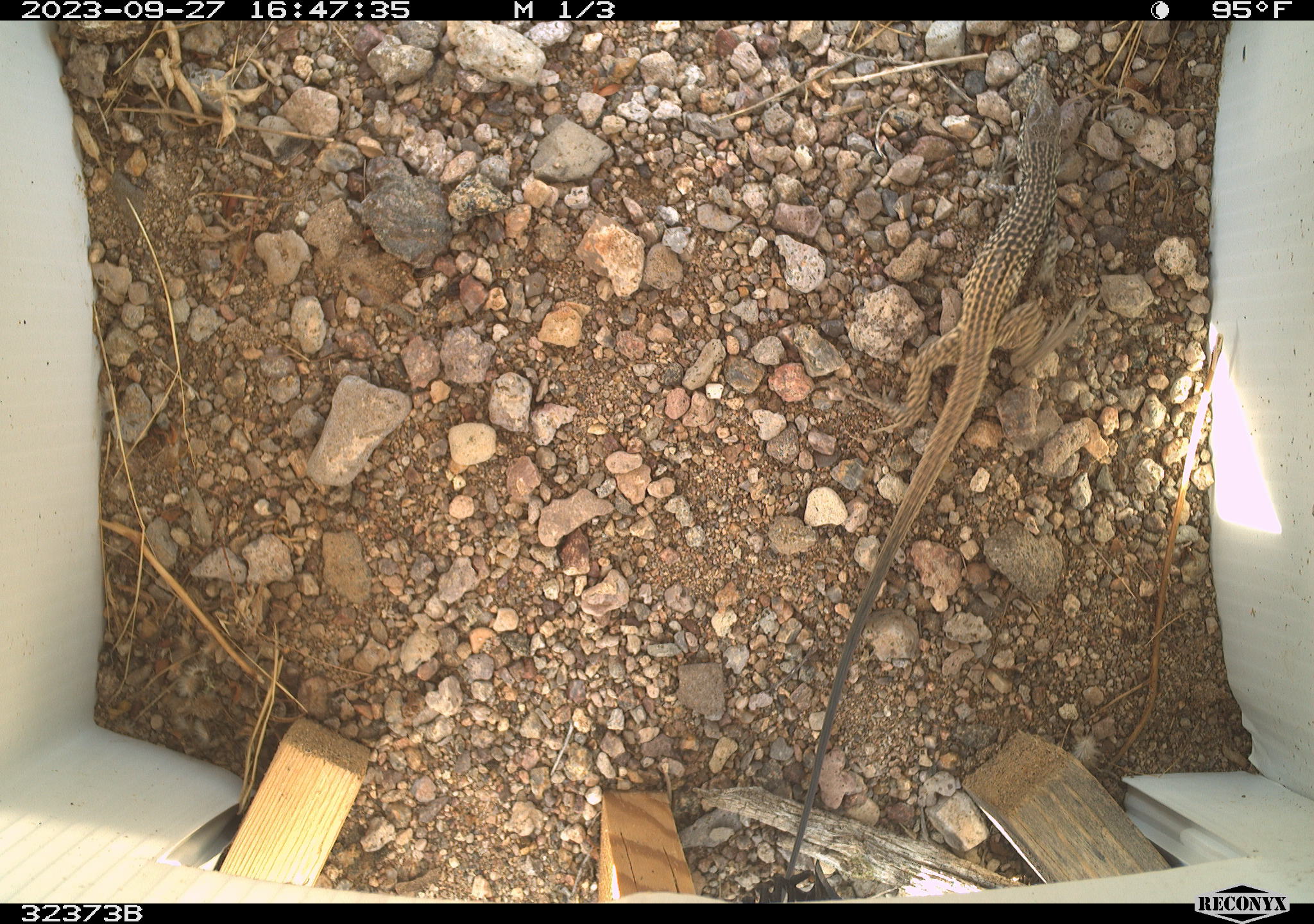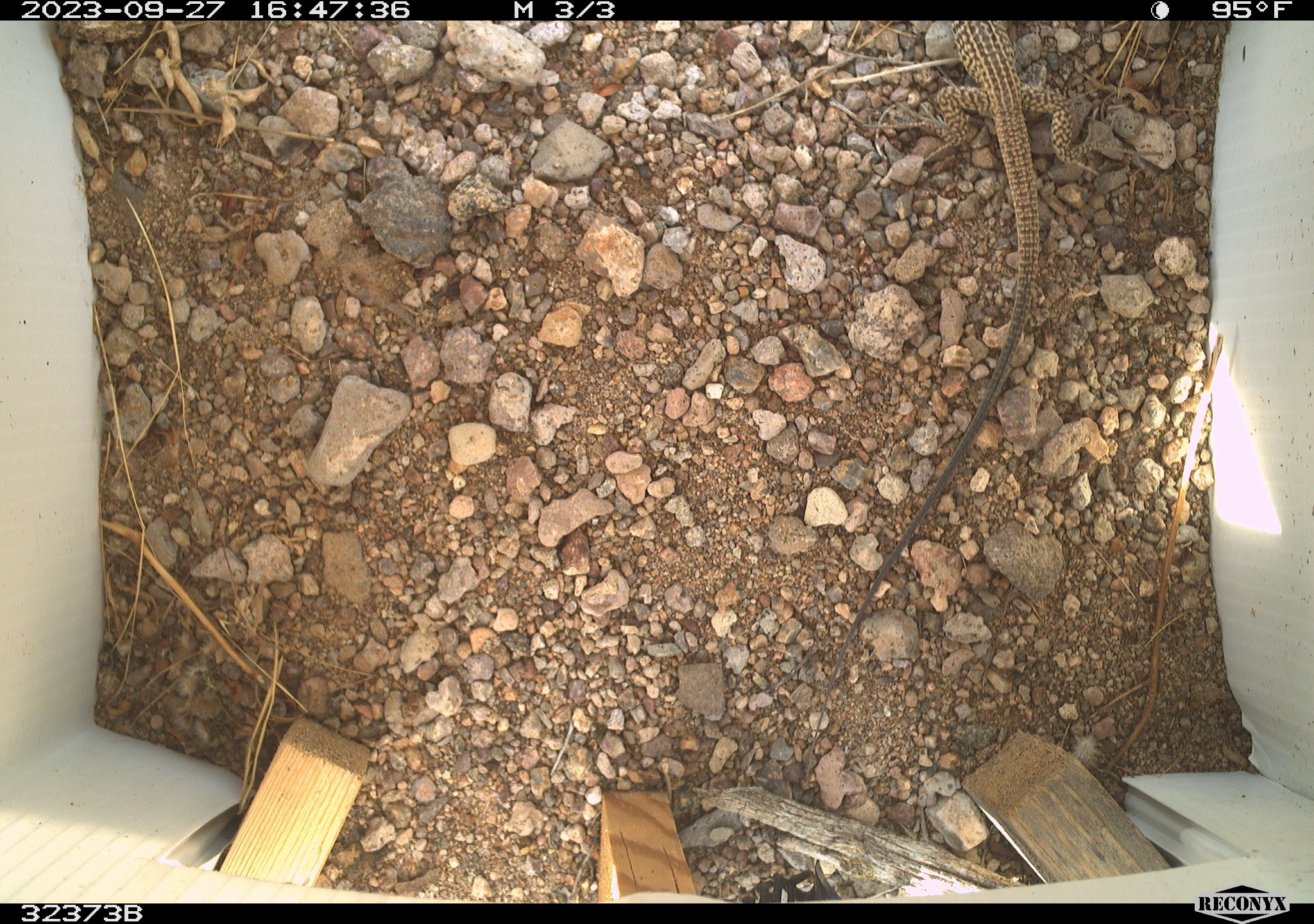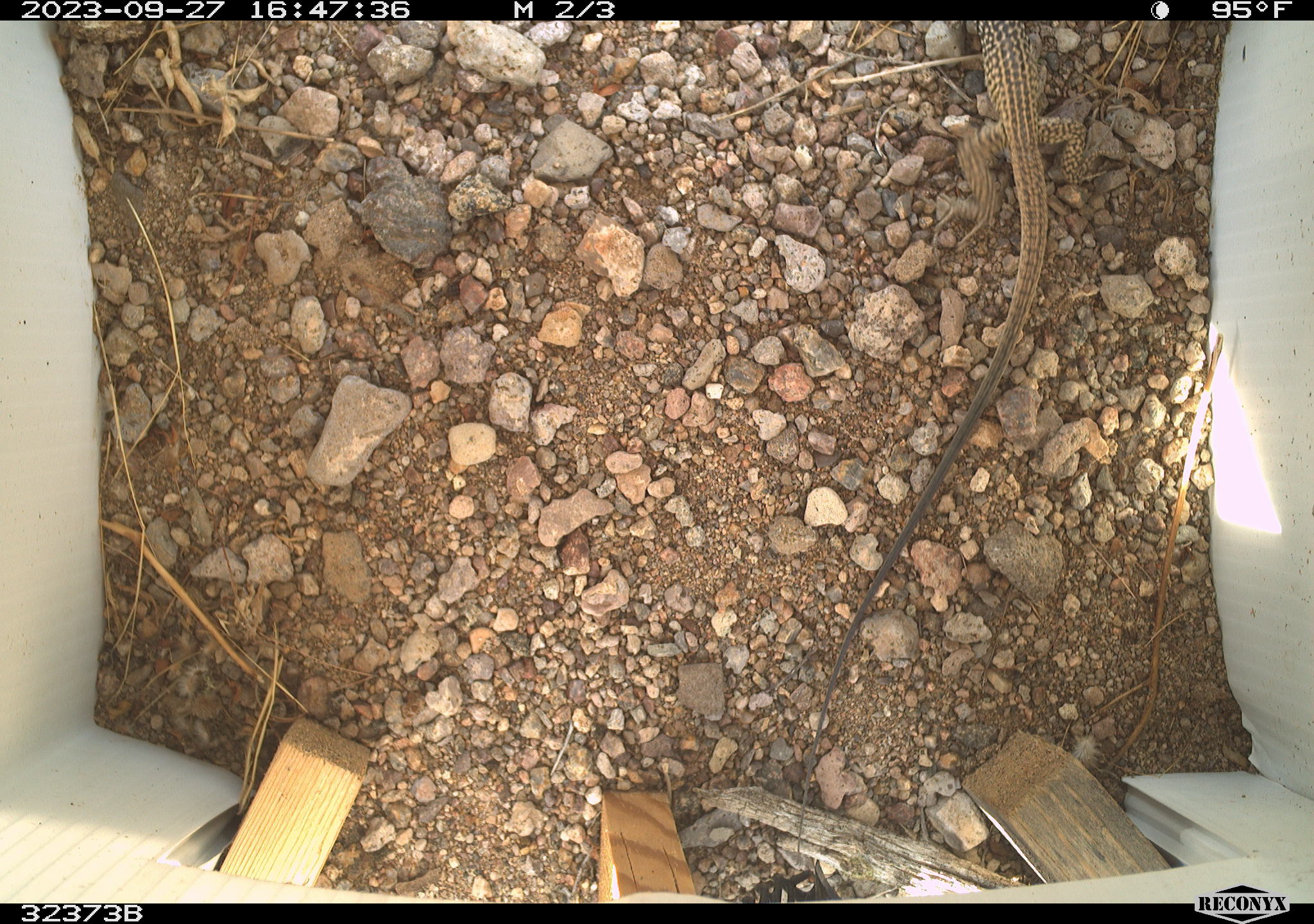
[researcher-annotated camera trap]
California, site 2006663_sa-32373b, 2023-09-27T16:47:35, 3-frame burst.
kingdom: Animalia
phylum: Chordata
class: Reptilia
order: Squamata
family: Teiidae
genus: Aspidoscelis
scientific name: Aspidoscelis tigris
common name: western whiptail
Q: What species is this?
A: Western whiptail (Aspidoscelis tigris).